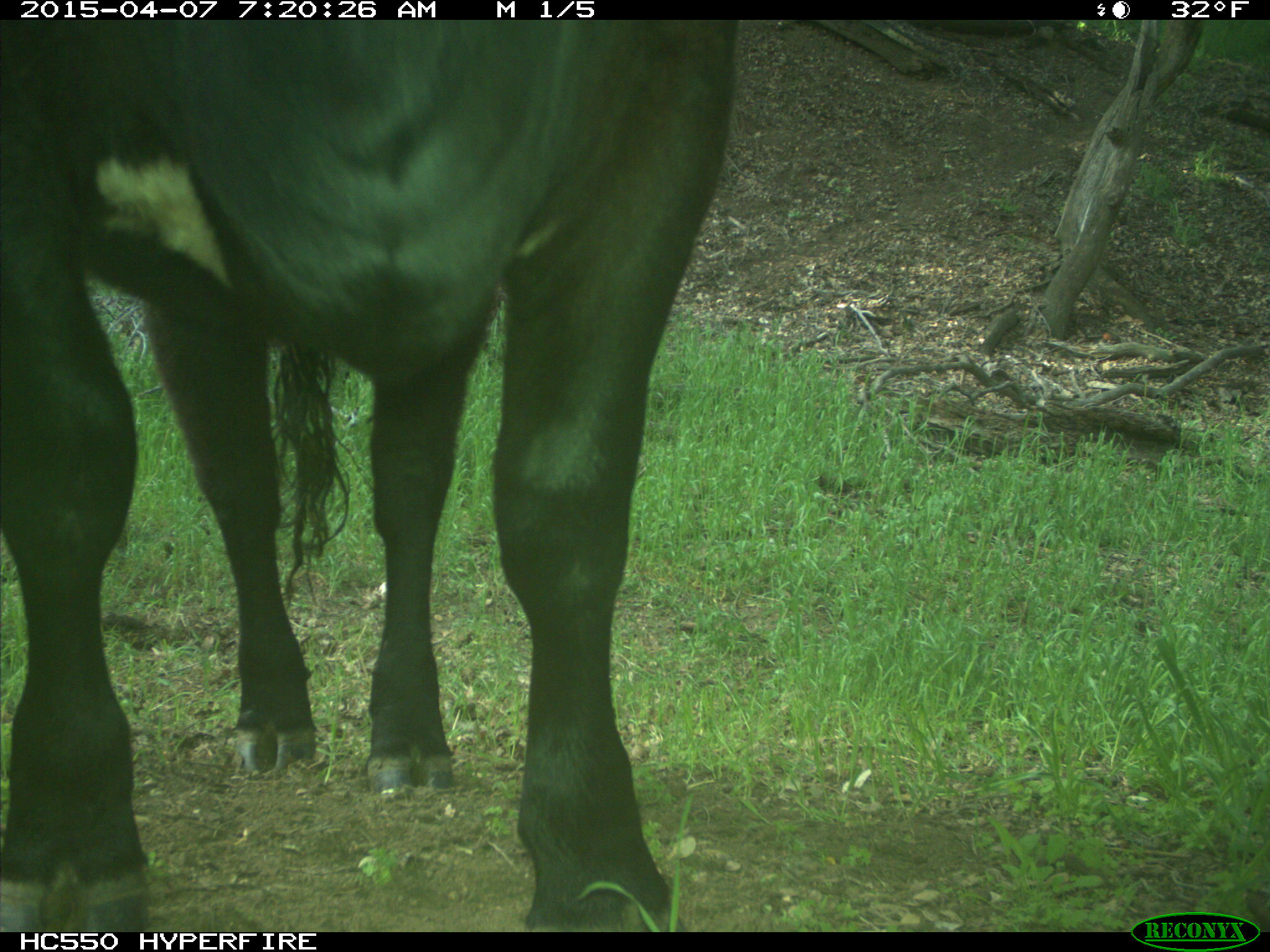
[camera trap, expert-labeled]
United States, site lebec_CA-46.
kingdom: Animalia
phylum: Chordata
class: Mammalia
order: Artiodactyla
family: Bovidae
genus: Bos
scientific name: Bos taurus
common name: domestic cow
Bos taurus (domestic cow).